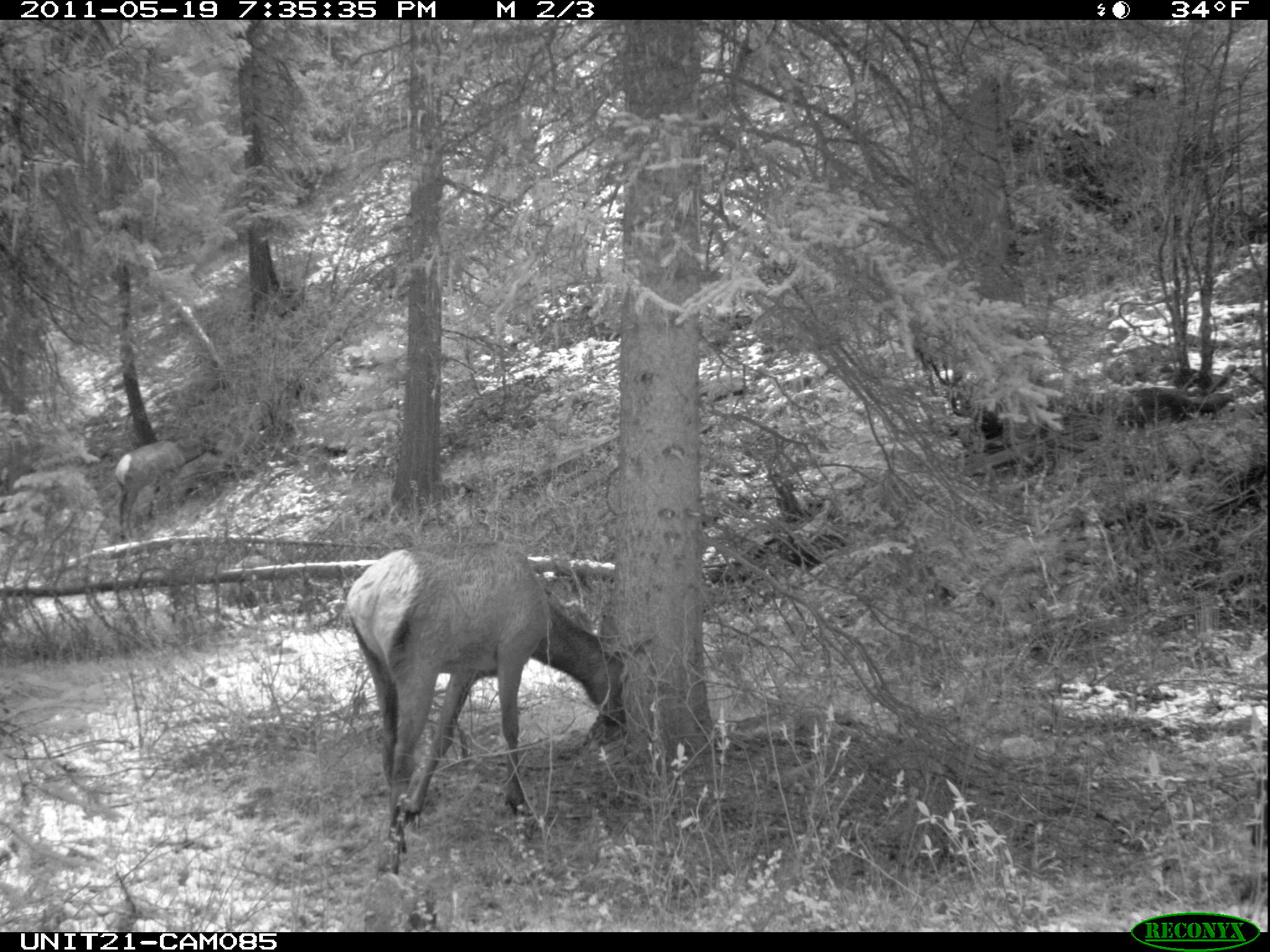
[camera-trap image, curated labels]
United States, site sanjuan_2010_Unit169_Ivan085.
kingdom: Animalia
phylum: Chordata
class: Mammalia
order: Artiodactyla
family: Cervidae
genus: Cervus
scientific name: Cervus elaphus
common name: red deer